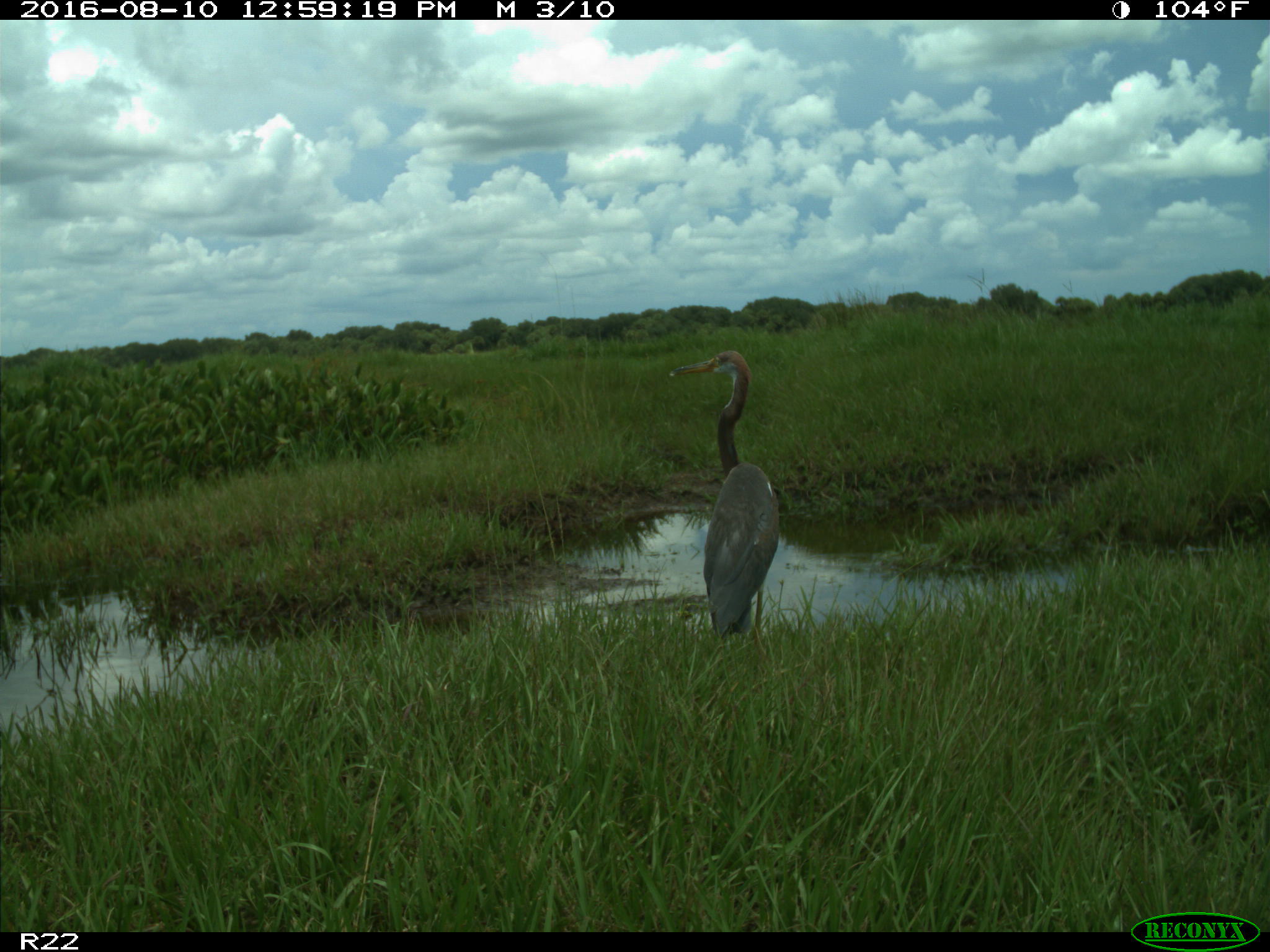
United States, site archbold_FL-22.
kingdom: Animalia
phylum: Chordata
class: Aves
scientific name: Aves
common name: birds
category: unidentified bird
Unidentified bird (birds) (Aves).